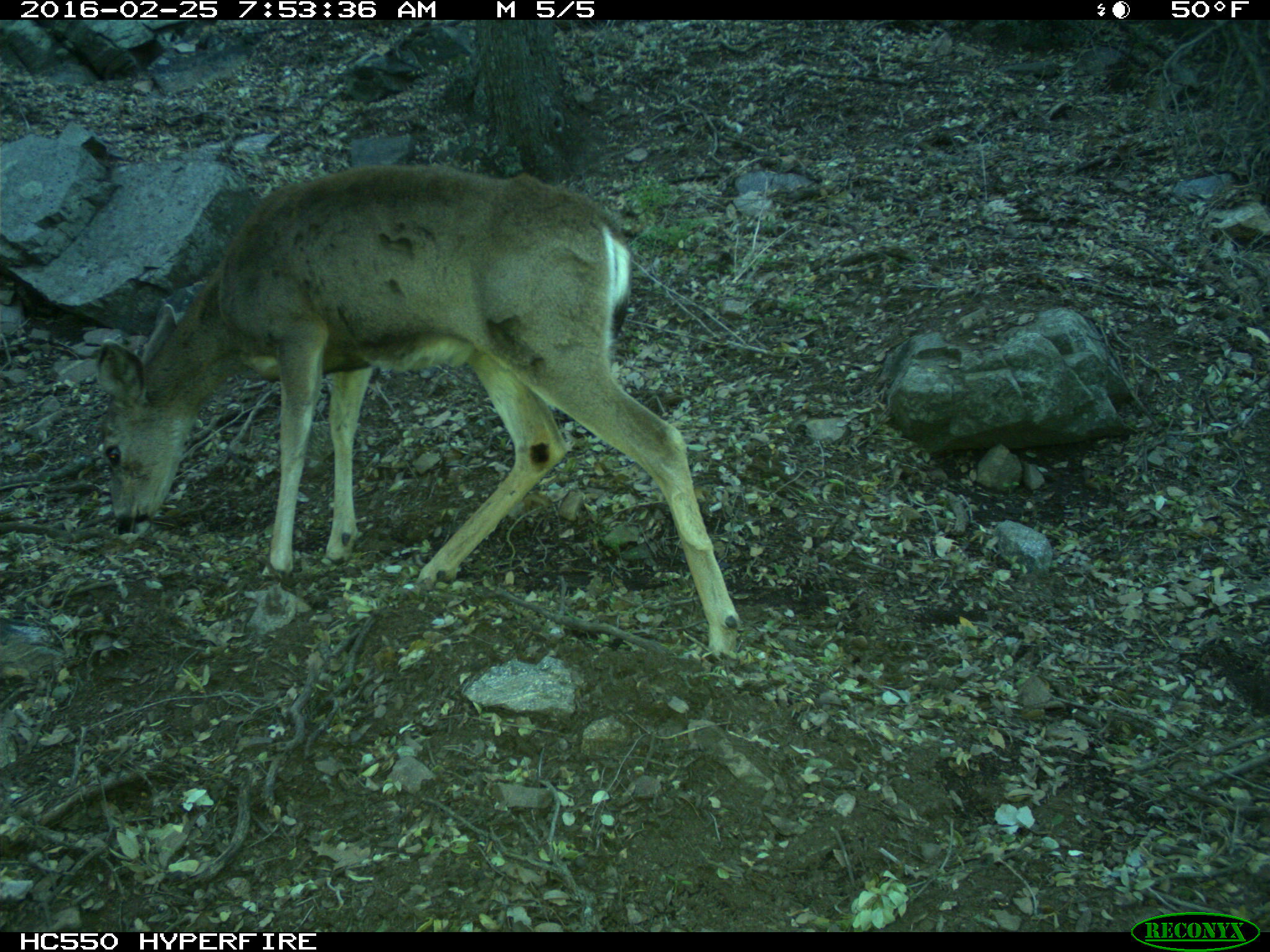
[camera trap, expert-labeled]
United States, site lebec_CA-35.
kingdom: Animalia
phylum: Chordata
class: Mammalia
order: Artiodactyla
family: Cervidae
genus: Odocoileus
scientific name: Odocoileus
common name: deer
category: unidentified deer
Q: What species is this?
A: Unidentified deer (deer) (Odocoileus).